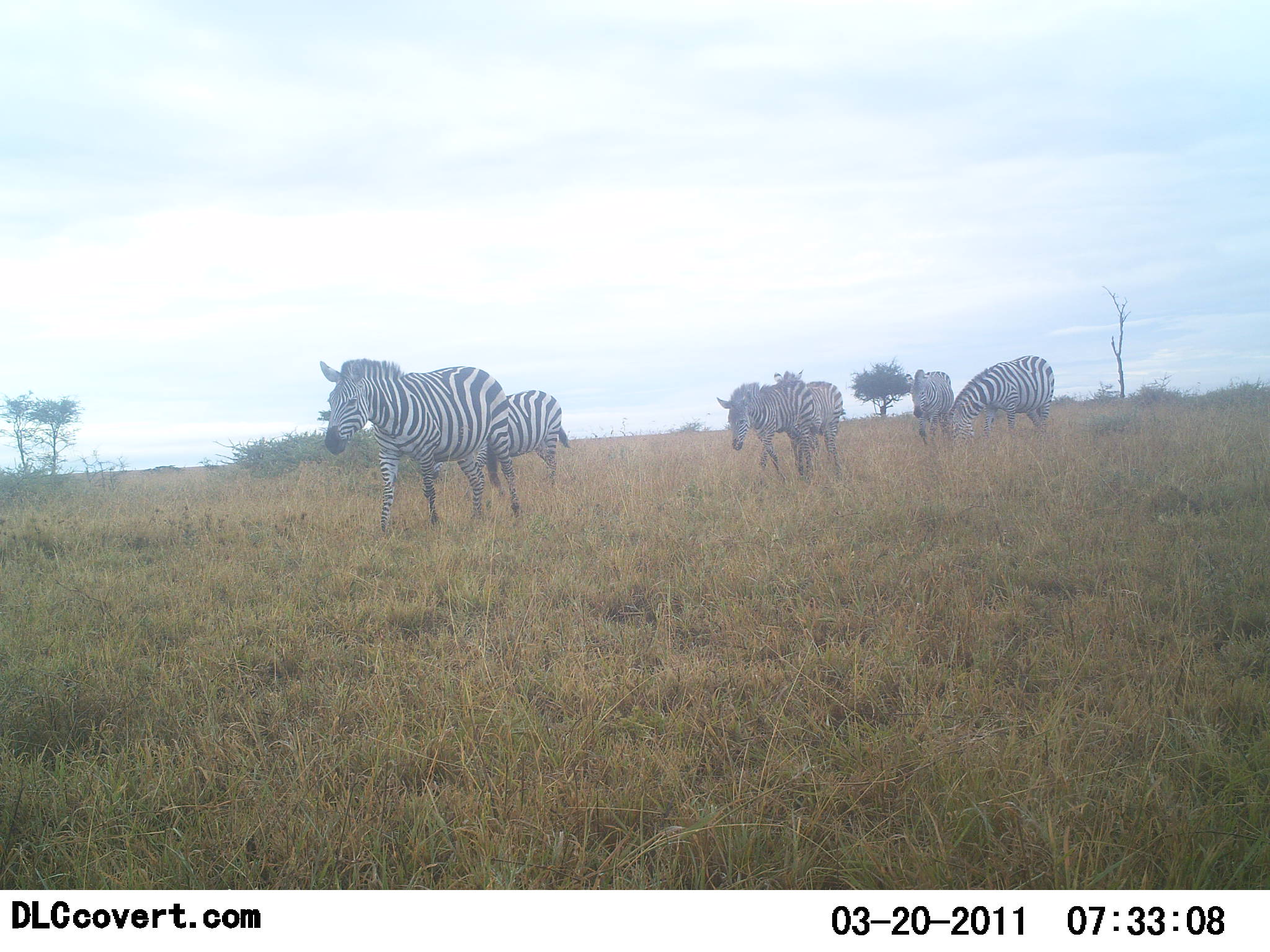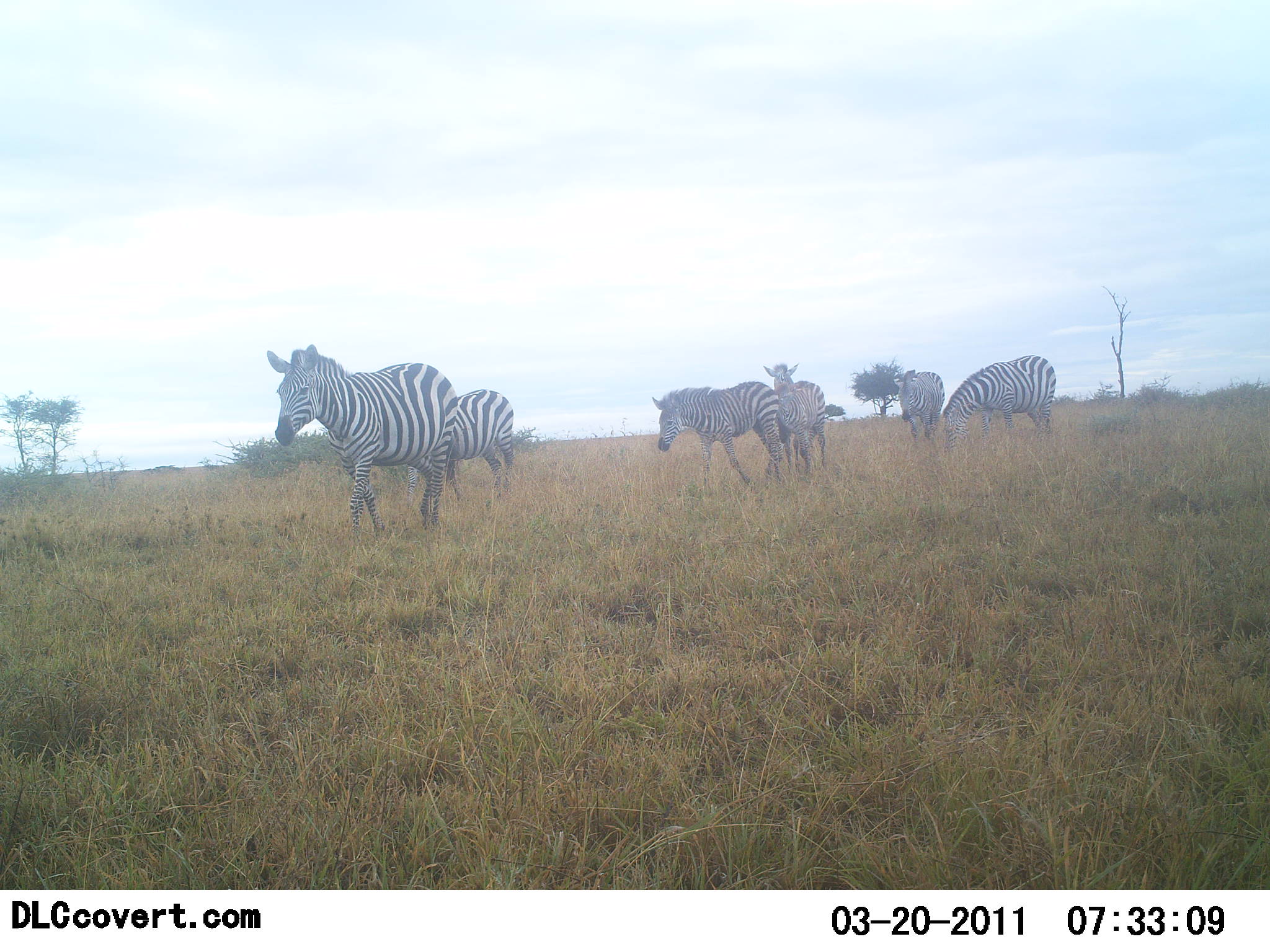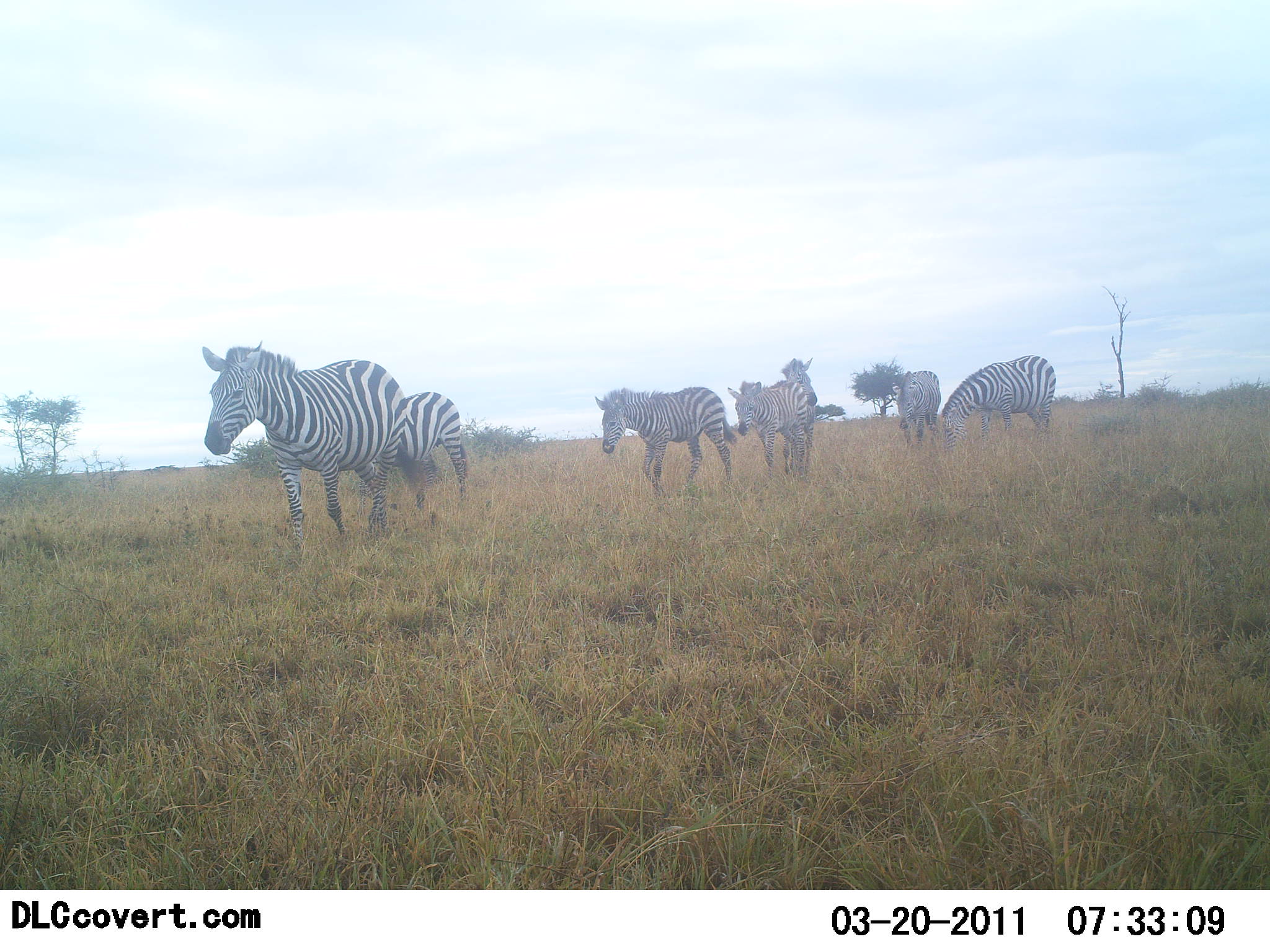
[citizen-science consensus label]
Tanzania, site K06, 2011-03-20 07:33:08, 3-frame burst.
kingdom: Animalia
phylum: Chordata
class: Mammalia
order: Perissodactyla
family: Equidae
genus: Equus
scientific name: Equus quagga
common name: plains zebra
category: zebra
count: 6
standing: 20%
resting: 0%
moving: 100%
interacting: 0%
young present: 10%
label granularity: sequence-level